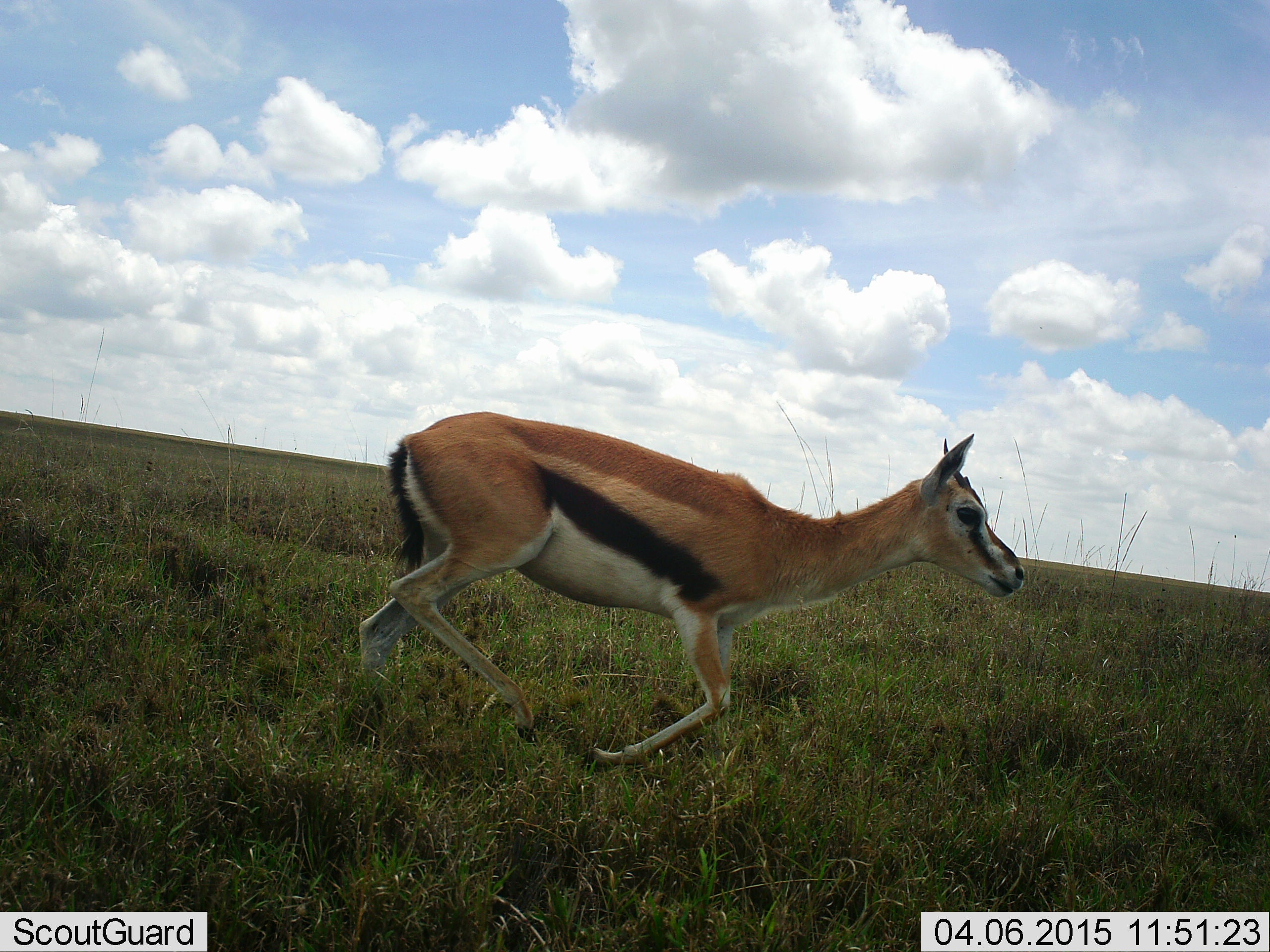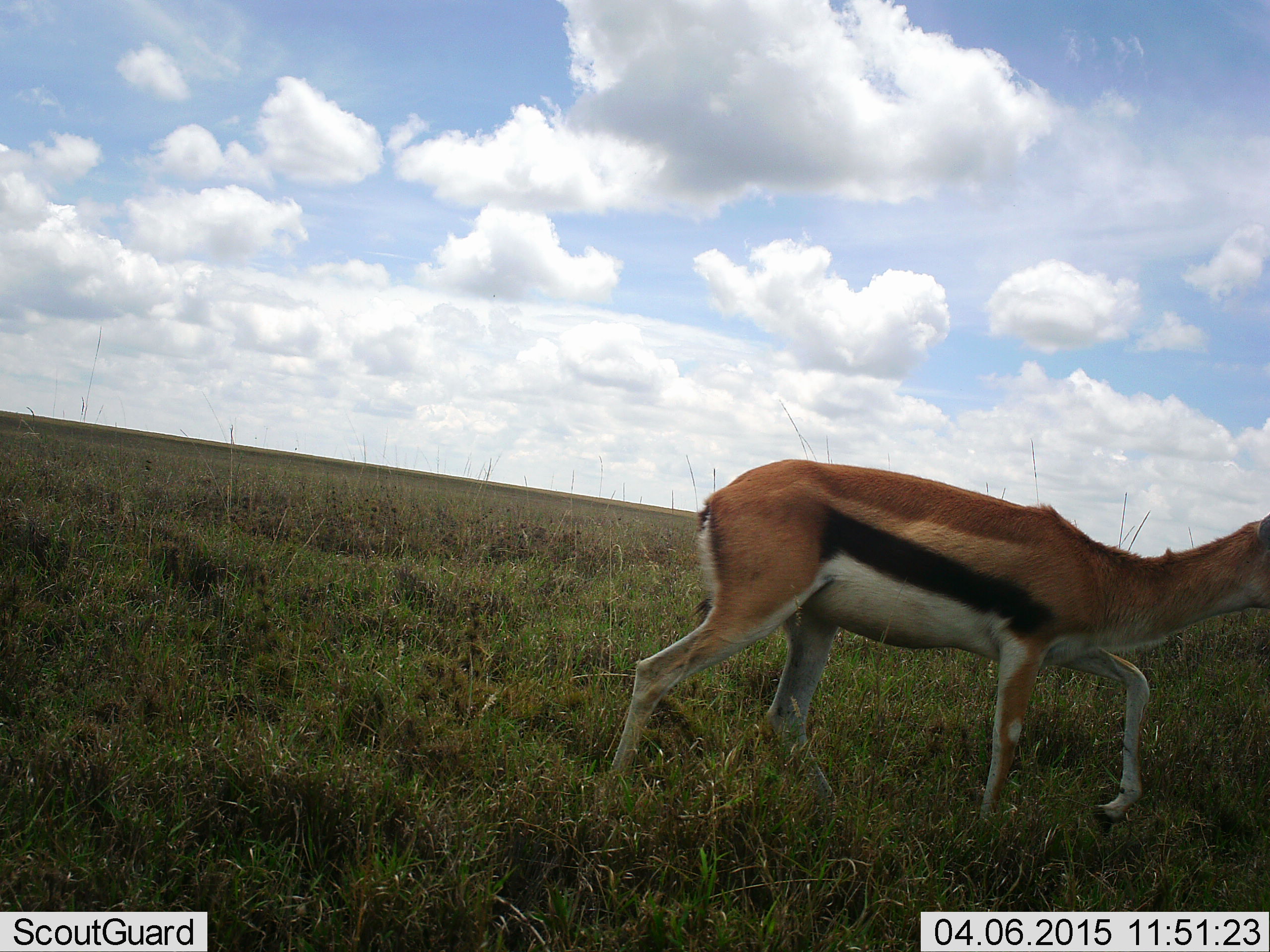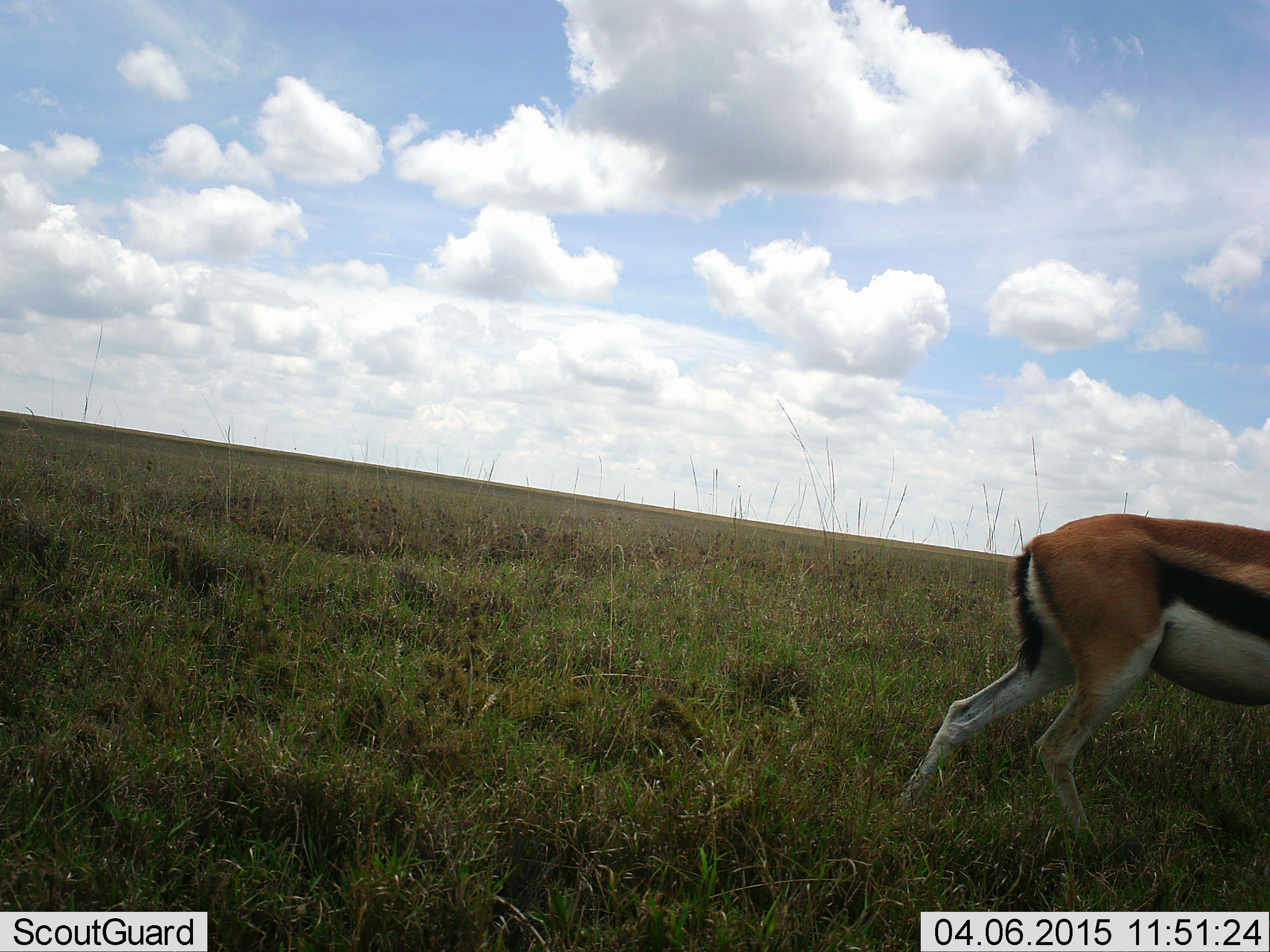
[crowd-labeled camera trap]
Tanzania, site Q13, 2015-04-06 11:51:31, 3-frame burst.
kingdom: Animalia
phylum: Chordata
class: Mammalia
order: Artiodactyla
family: Bovidae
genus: Eudorcas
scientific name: Eudorcas thomsonii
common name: thomson's gazelle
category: gazellethomsons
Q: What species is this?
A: Gazellethomsons (thomson's gazelle) (Eudorcas thomsonii).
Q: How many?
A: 1.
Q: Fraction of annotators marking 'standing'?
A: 10%.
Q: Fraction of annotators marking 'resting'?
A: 0%.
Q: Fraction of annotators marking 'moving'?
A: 100%.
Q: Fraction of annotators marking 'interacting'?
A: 0%.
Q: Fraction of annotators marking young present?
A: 0%.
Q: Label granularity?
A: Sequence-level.